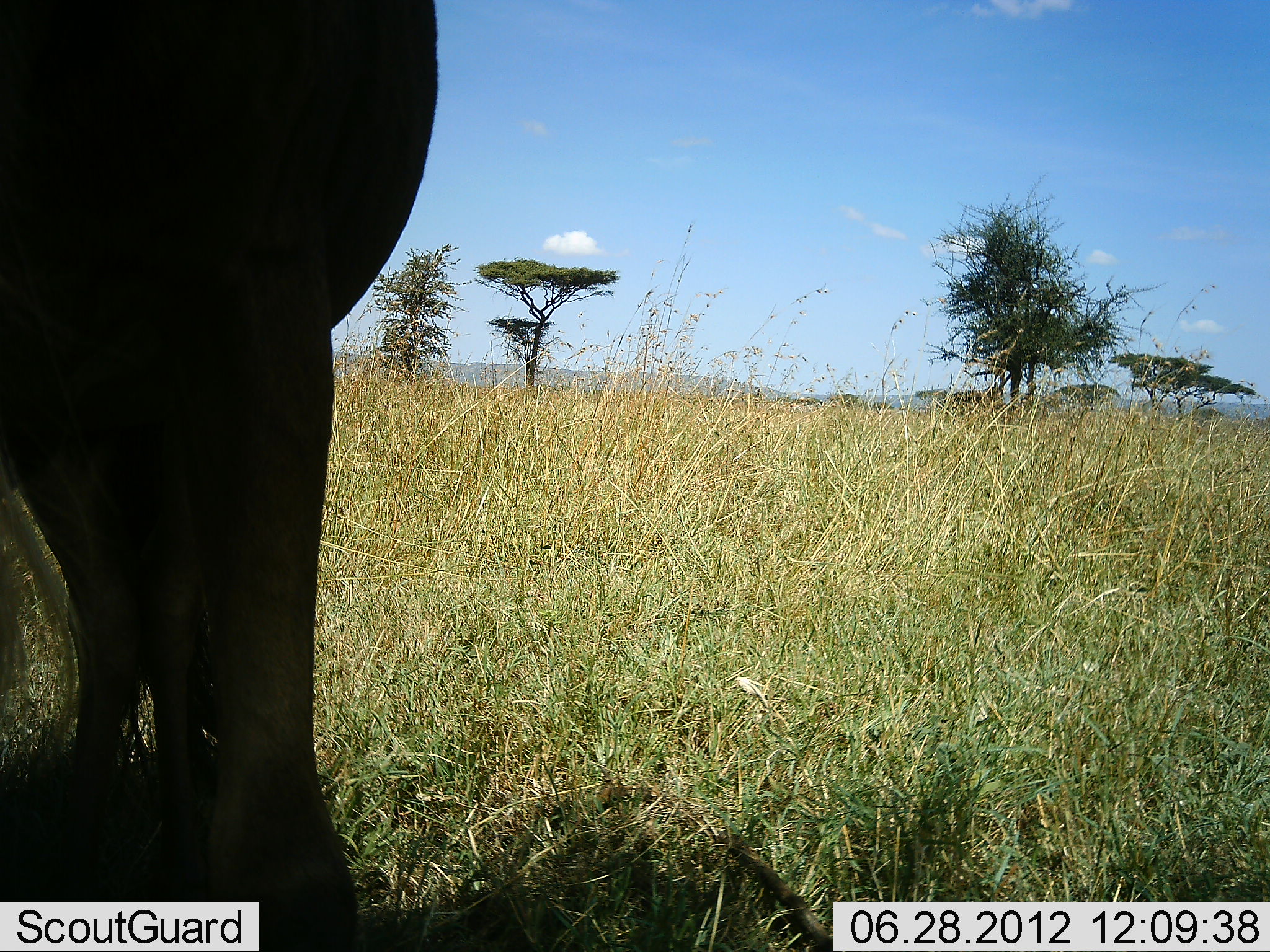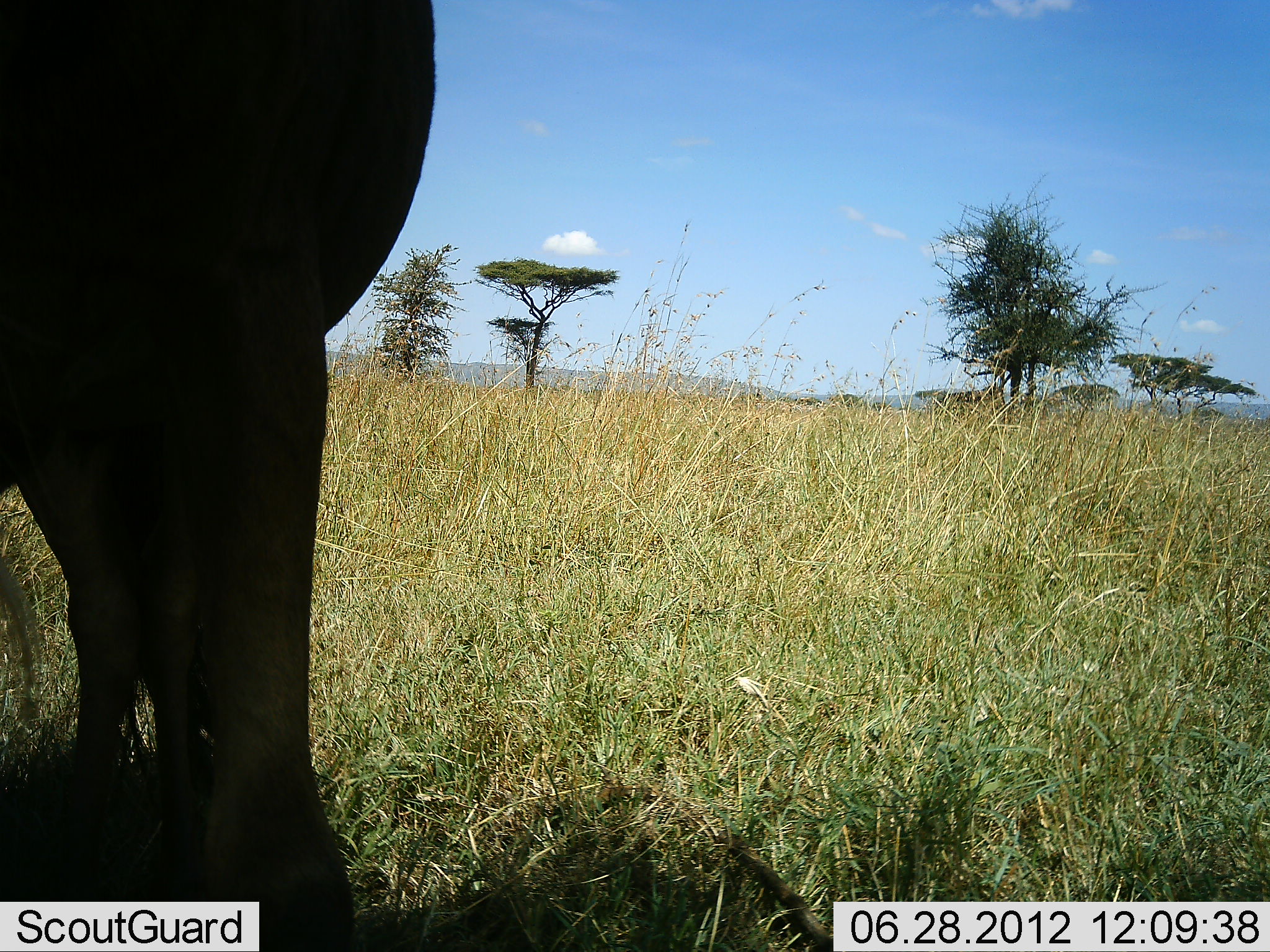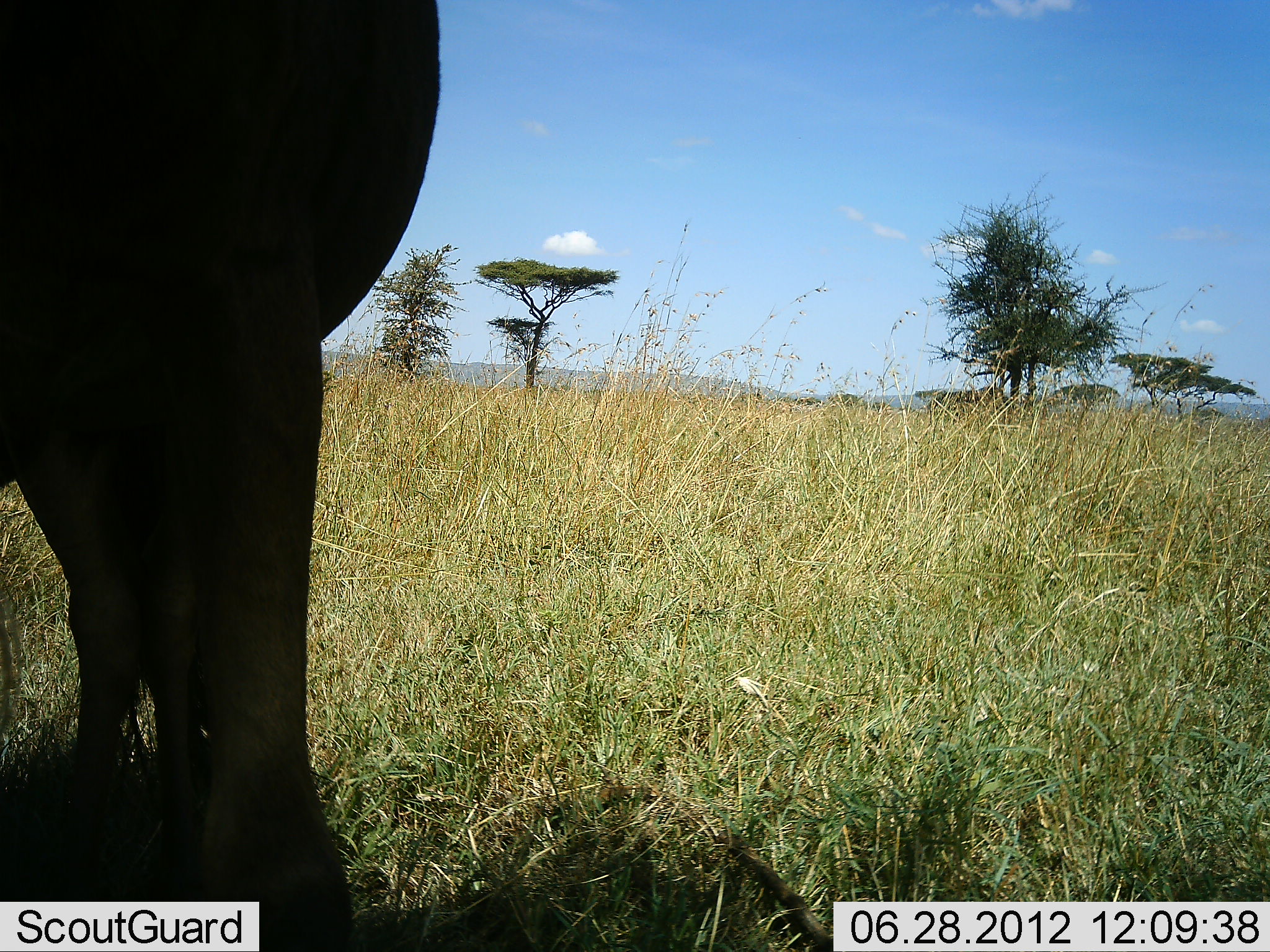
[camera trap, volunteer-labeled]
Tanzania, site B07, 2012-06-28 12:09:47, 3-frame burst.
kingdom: Animalia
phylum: Chordata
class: Mammalia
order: Artiodactyla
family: Bovidae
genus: Connochaetes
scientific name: Connochaetes taurinus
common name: blue wildebeest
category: wildebeest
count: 1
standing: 100%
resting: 0%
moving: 0%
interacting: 0%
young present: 0%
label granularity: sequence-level